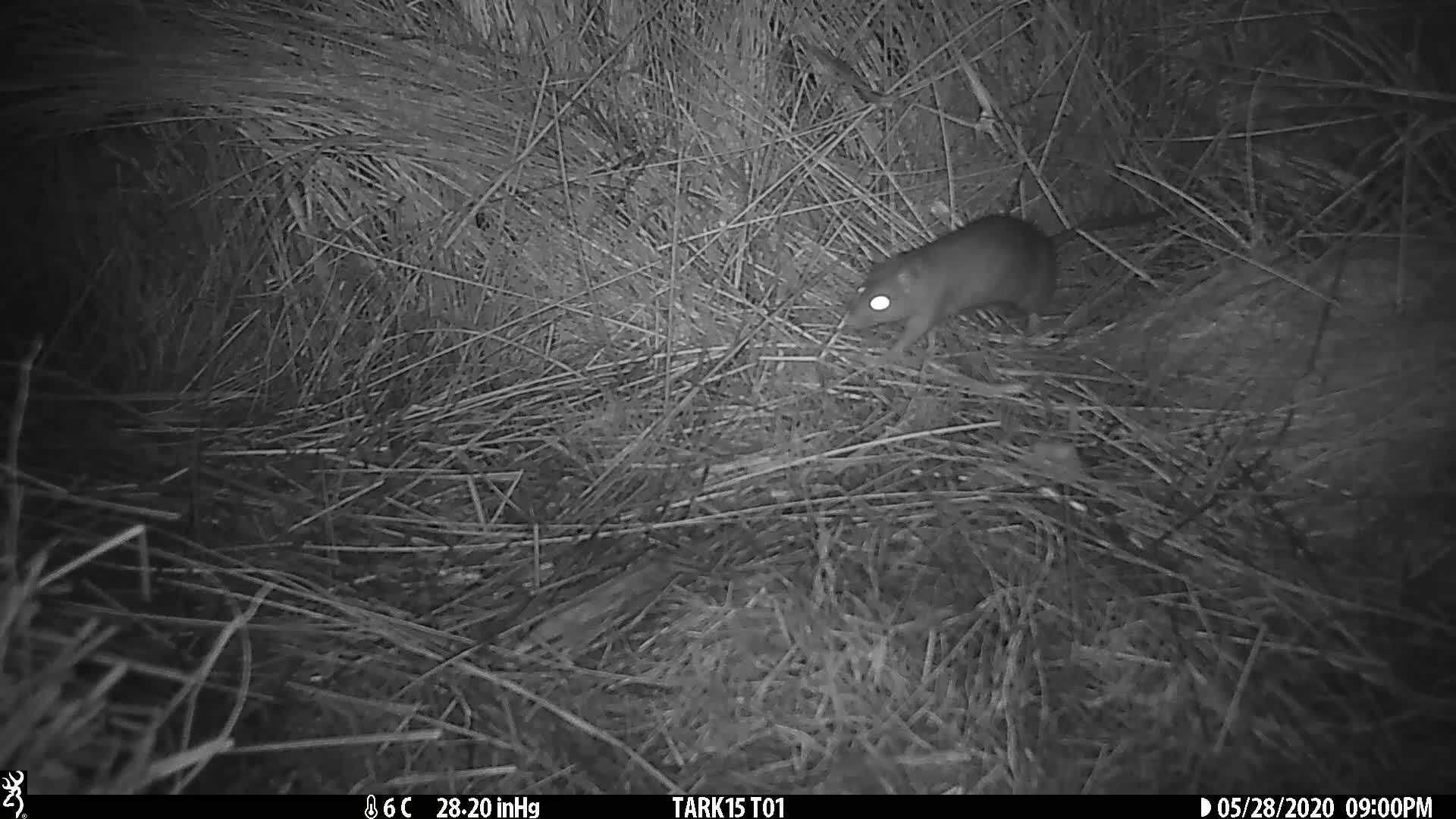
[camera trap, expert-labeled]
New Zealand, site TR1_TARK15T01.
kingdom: Animalia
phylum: Chordata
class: Mammalia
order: Rodentia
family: Muridae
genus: Rattus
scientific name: Rattus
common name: rat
Rat (Rattus).